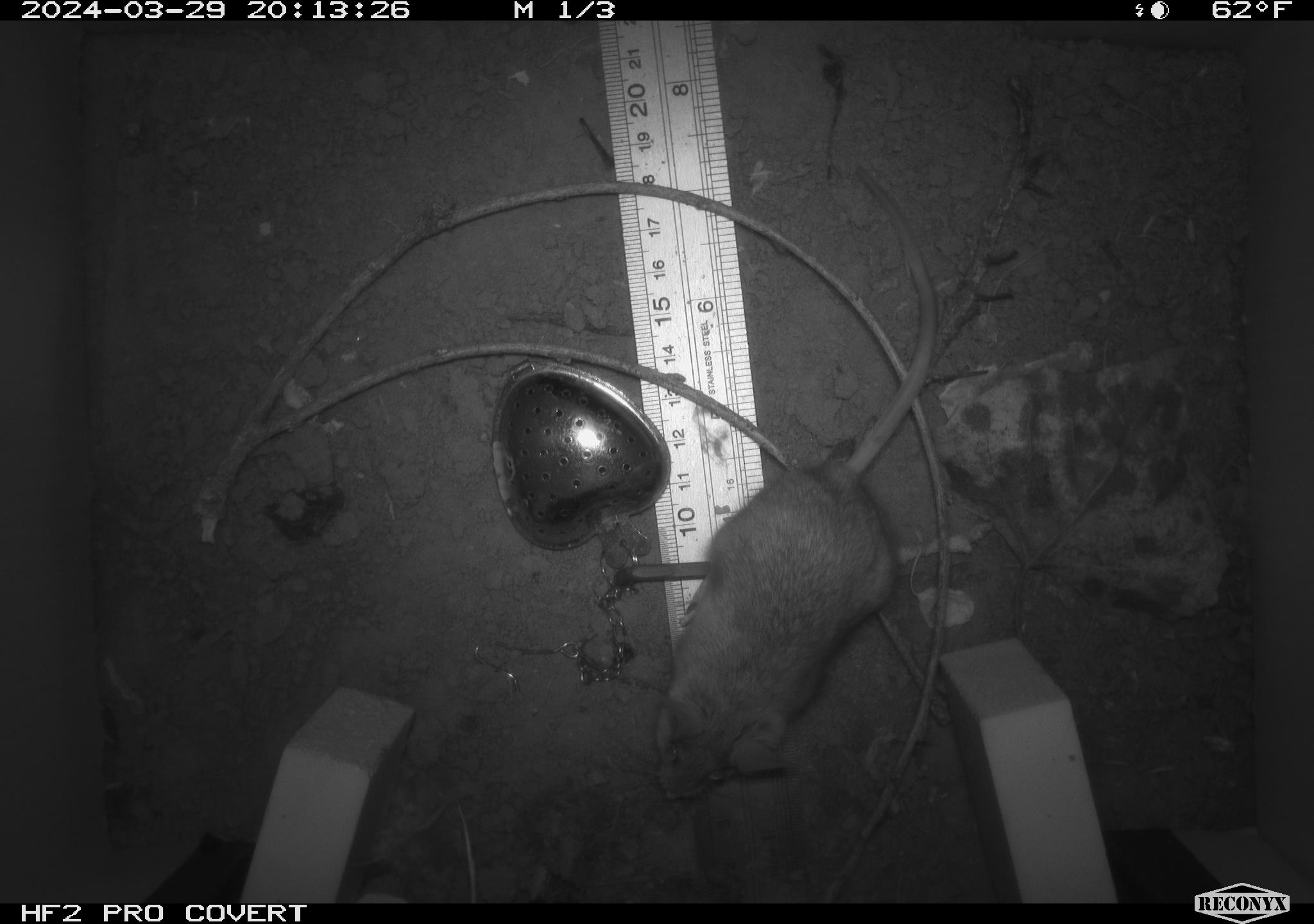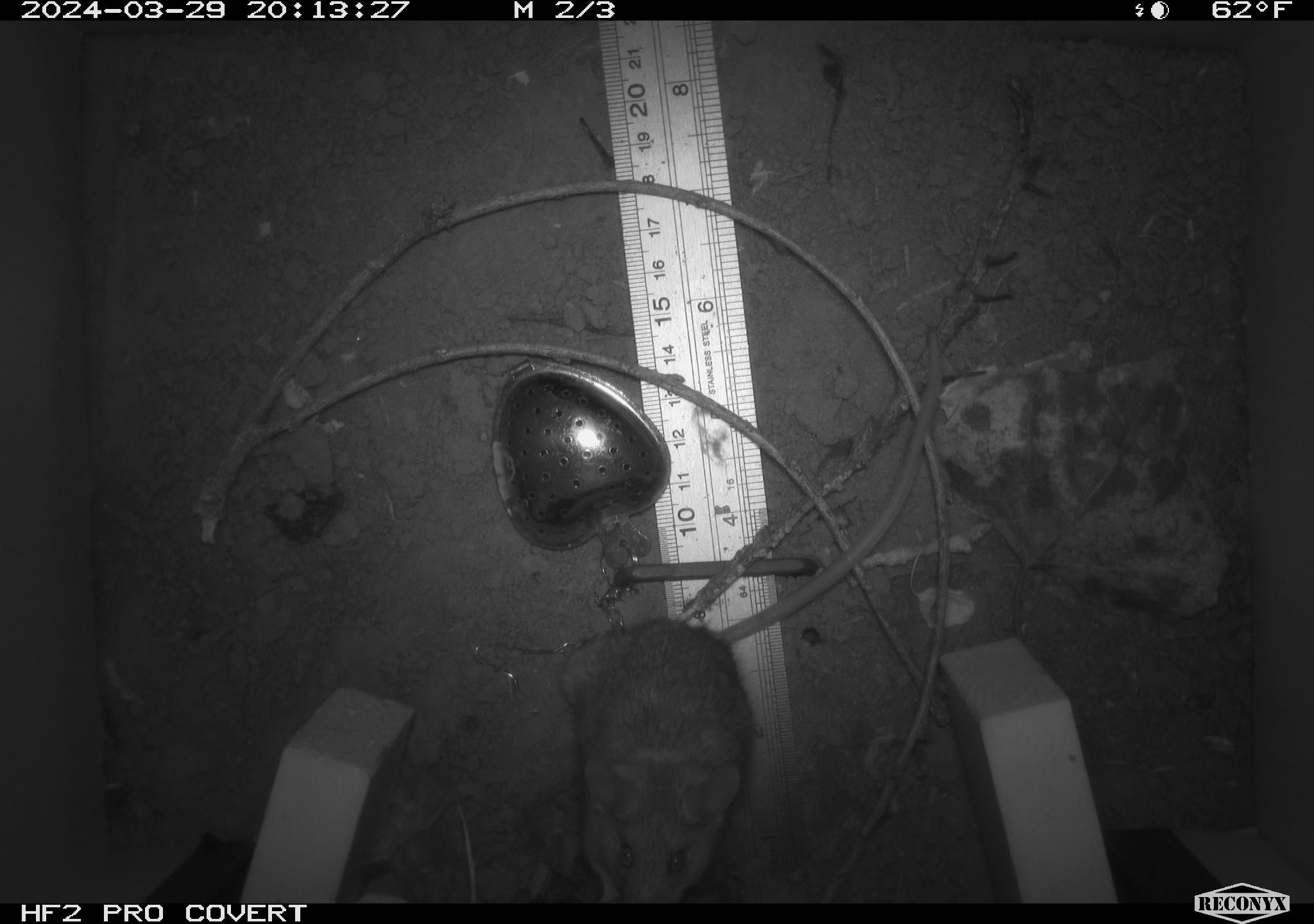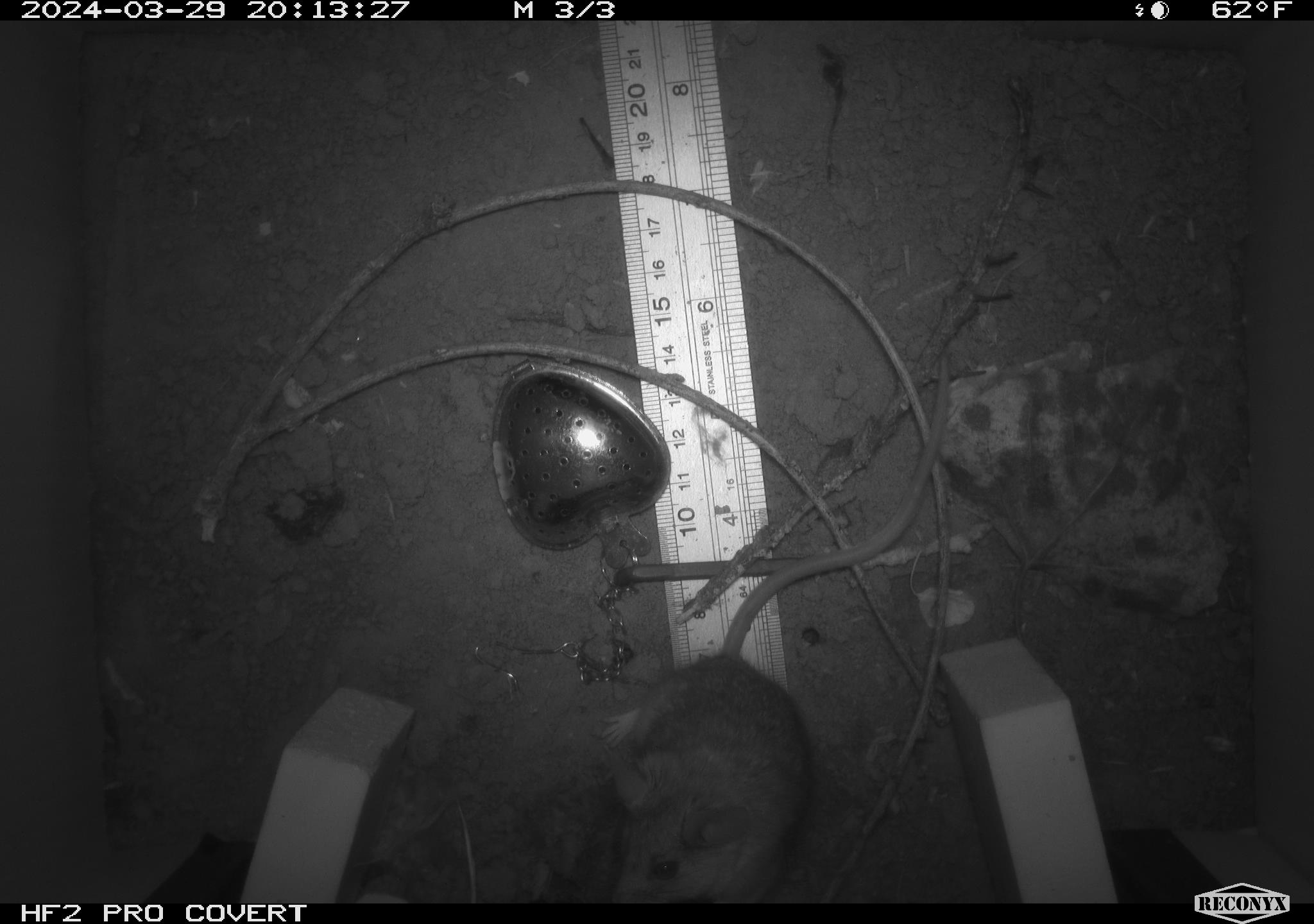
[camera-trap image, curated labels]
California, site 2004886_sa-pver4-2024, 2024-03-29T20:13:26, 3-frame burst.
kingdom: Animalia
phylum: Chordata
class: Mammalia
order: Rodentia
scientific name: Rodentia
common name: mouse species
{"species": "mouse species (Rodentia)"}